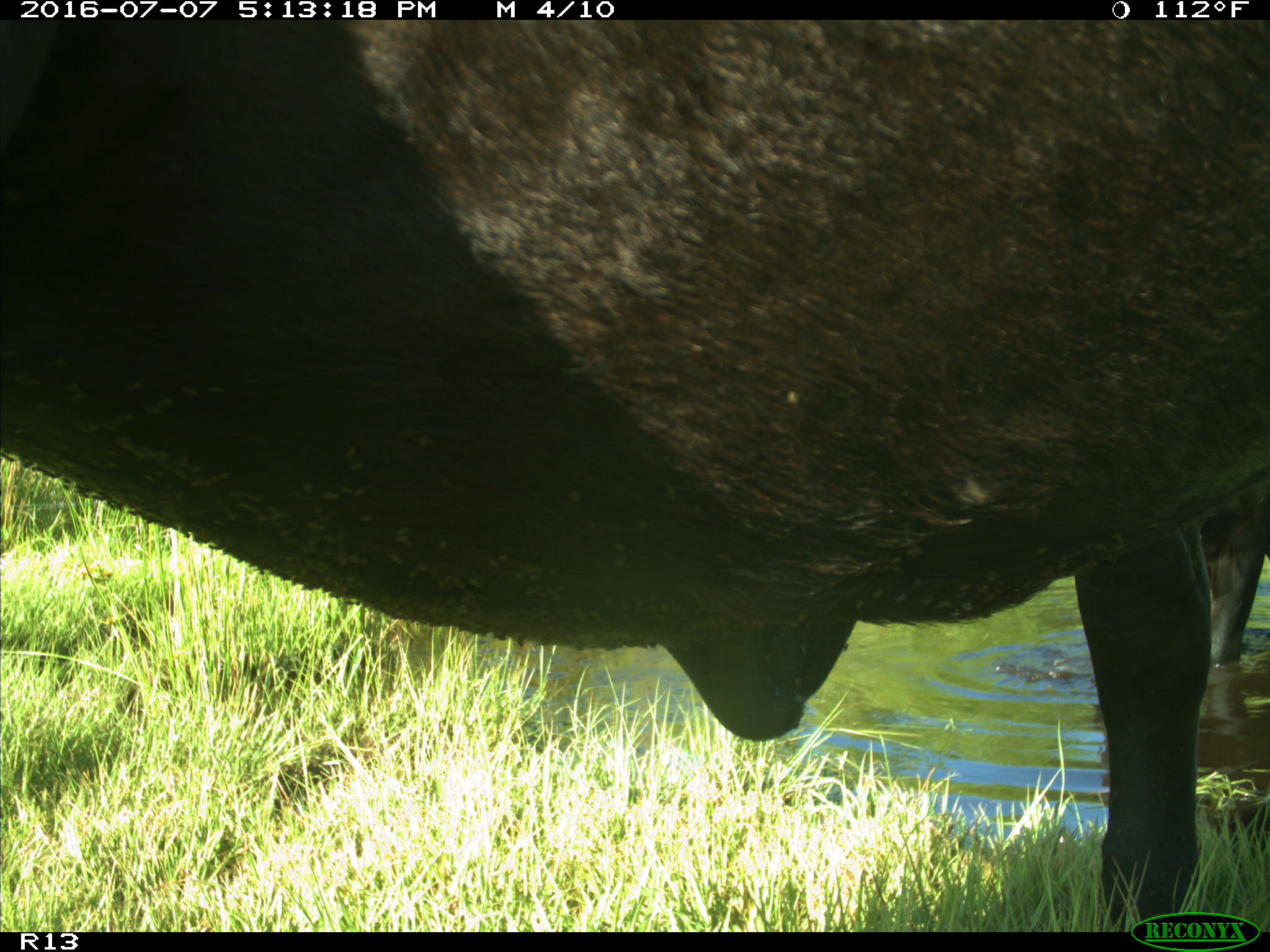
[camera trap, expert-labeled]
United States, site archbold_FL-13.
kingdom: Animalia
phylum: Chordata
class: Mammalia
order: Artiodactyla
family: Bovidae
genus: Bos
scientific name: Bos taurus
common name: domestic cow